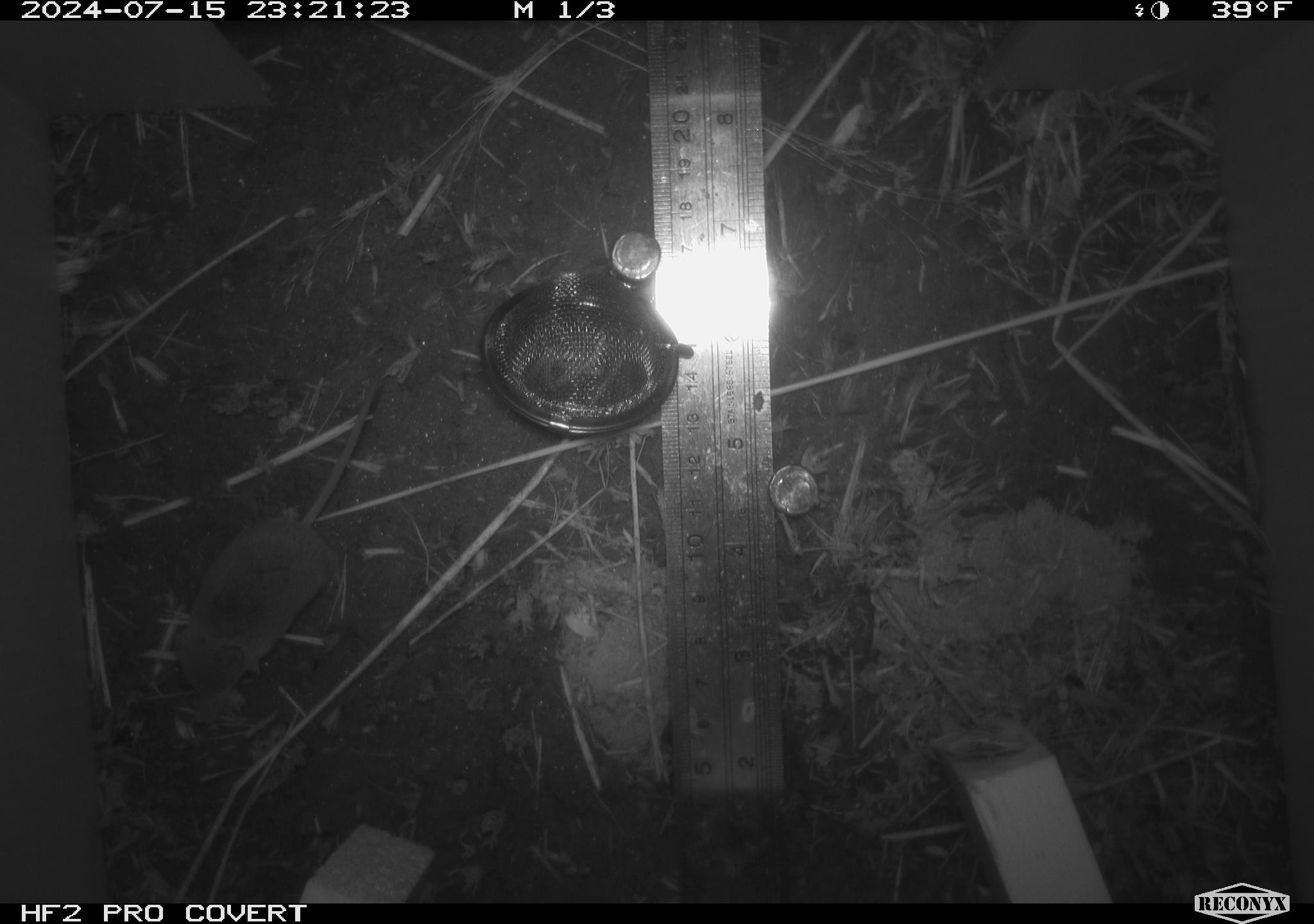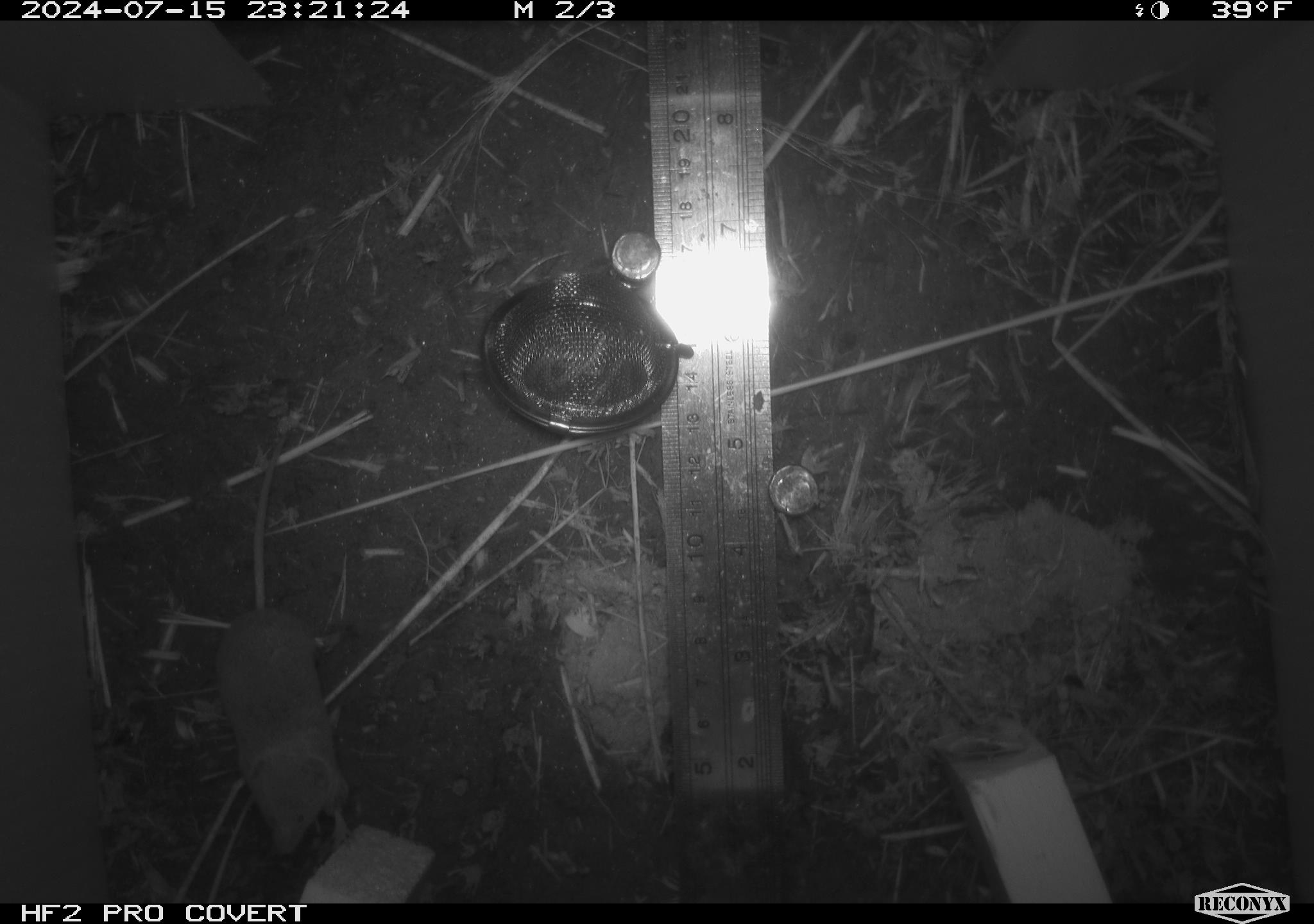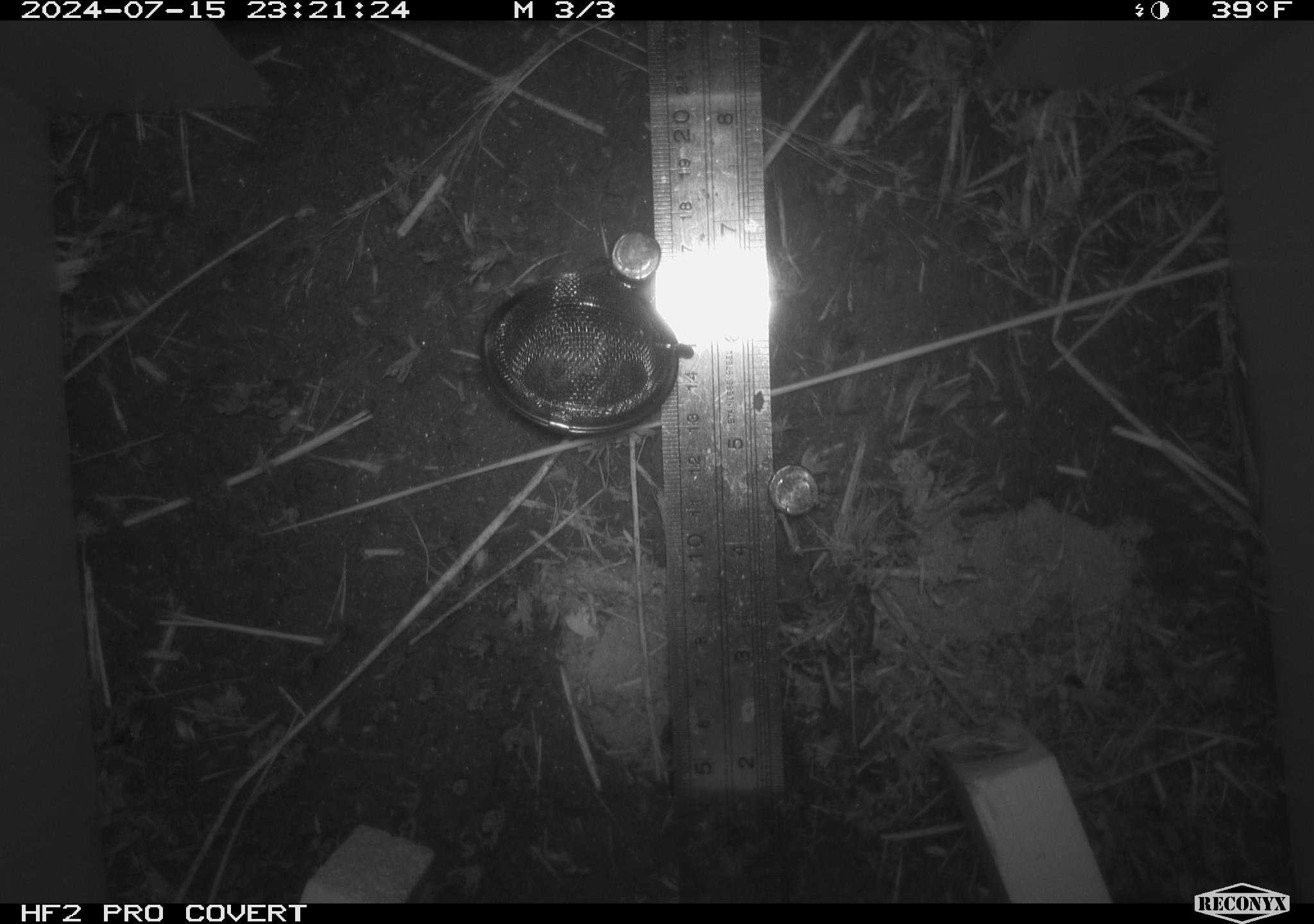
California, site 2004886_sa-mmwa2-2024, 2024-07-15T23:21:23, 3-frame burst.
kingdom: Animalia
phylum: Chordata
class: Mammalia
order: Eulipotyphla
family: Soricidae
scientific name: Soricidae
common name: shrews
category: soricidae family